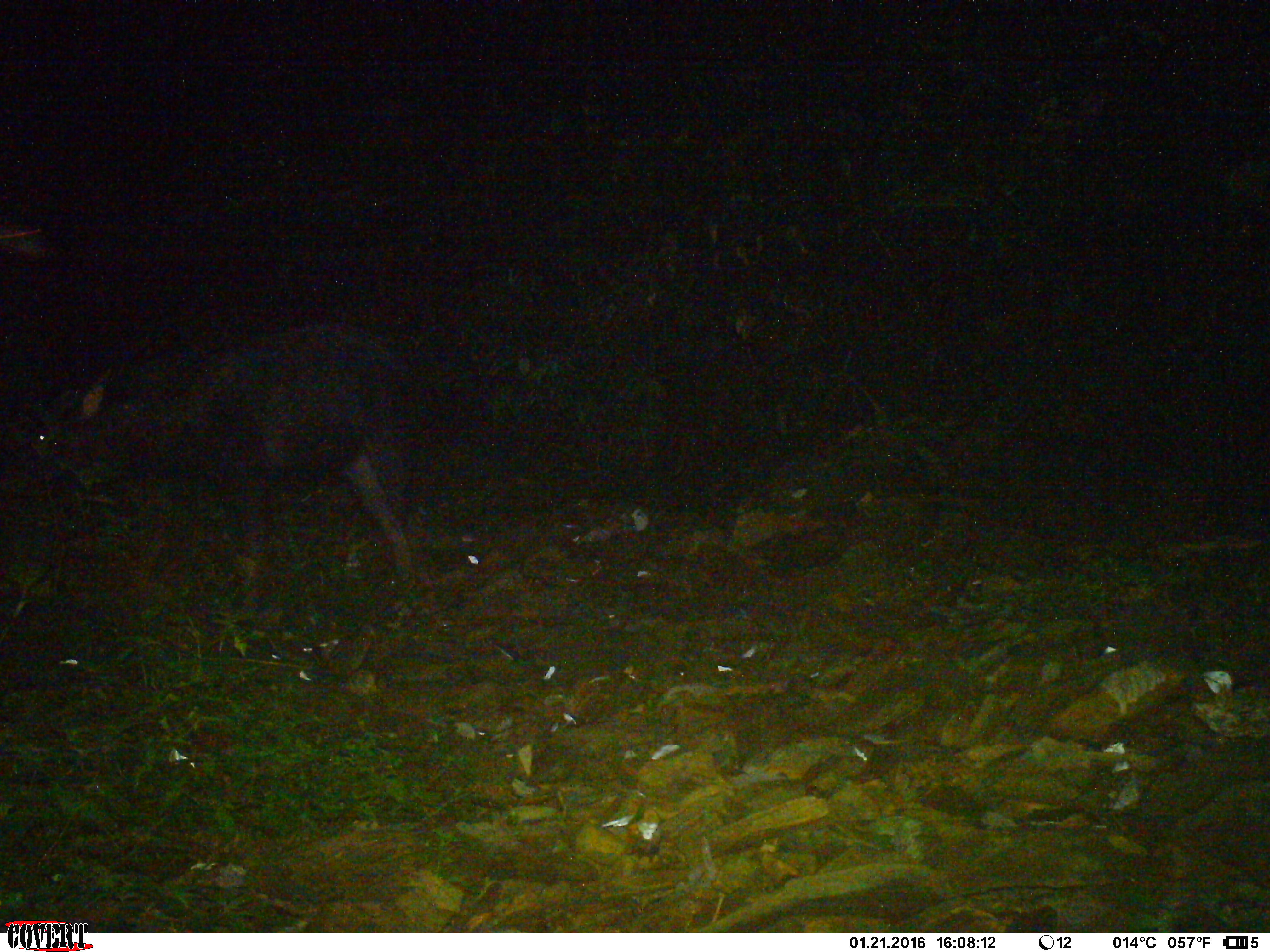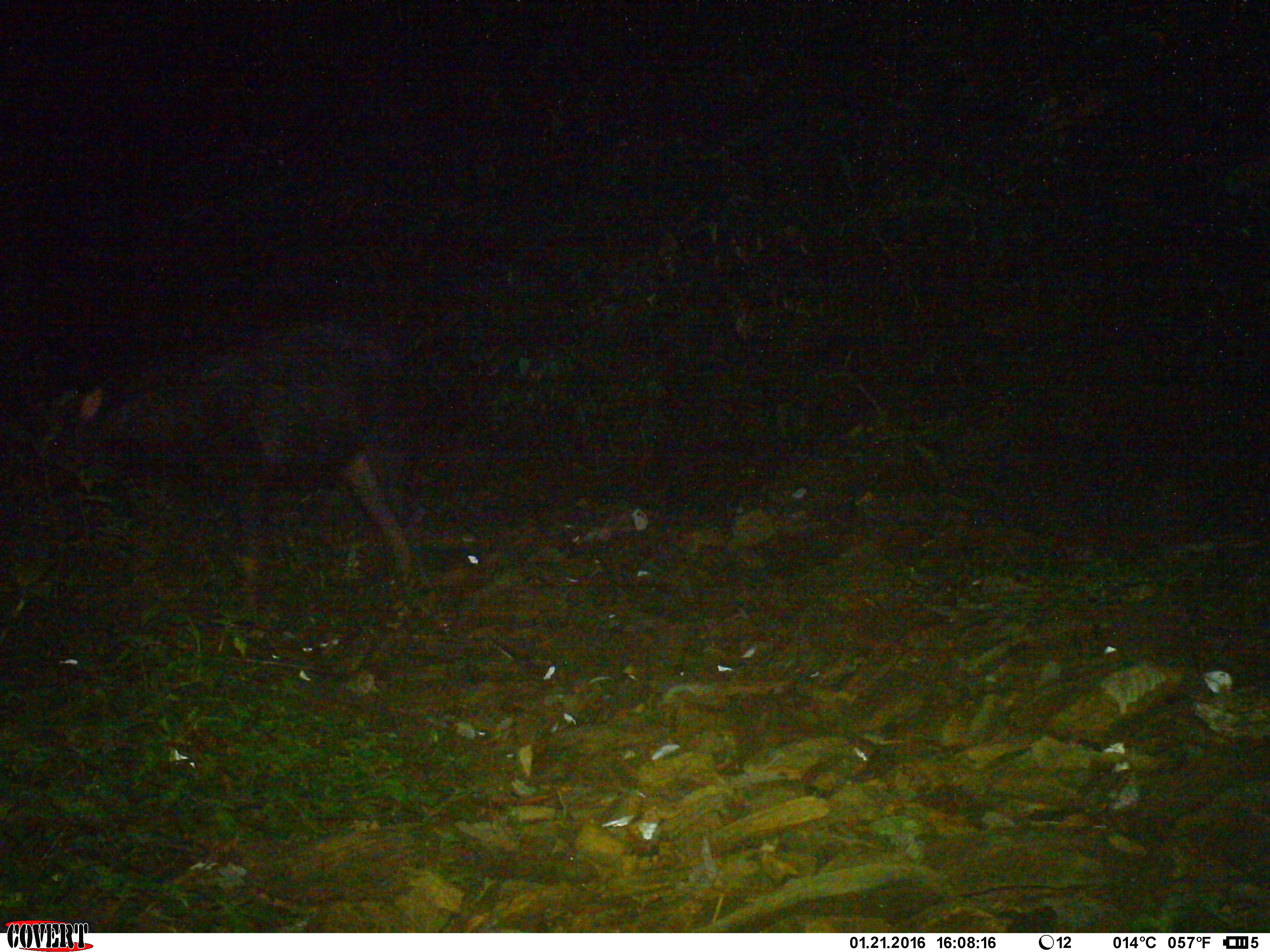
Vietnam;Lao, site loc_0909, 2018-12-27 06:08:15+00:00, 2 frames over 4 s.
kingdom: Animalia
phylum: Chordata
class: Mammalia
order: Artiodactyla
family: Bovidae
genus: Capricornis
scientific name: Capricornis sumatraensis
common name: chinese serow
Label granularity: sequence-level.